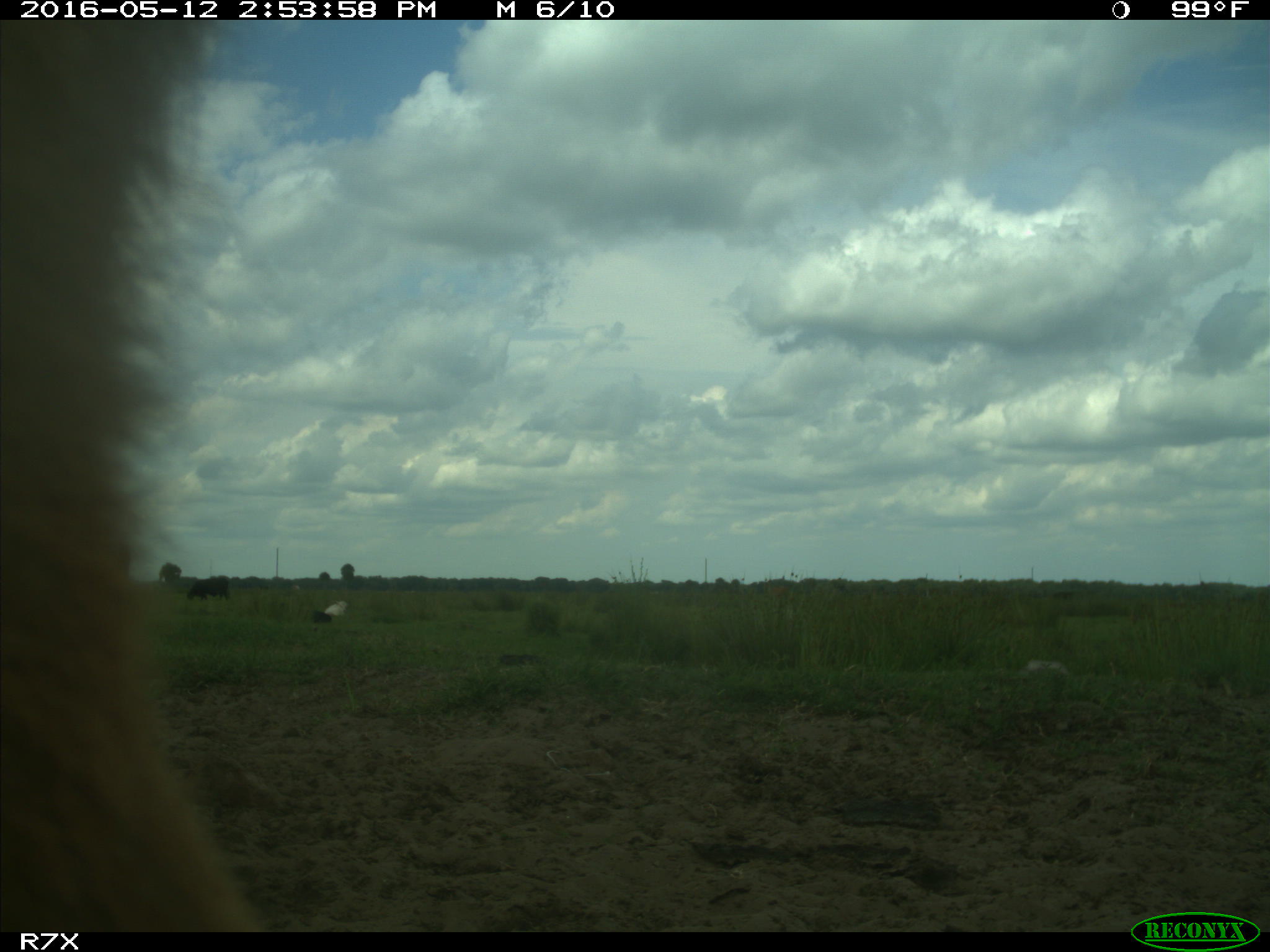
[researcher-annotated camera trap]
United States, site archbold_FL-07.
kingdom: Animalia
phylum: Chordata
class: Mammalia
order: Artiodactyla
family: Bovidae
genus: Bos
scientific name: Bos taurus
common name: domestic cow